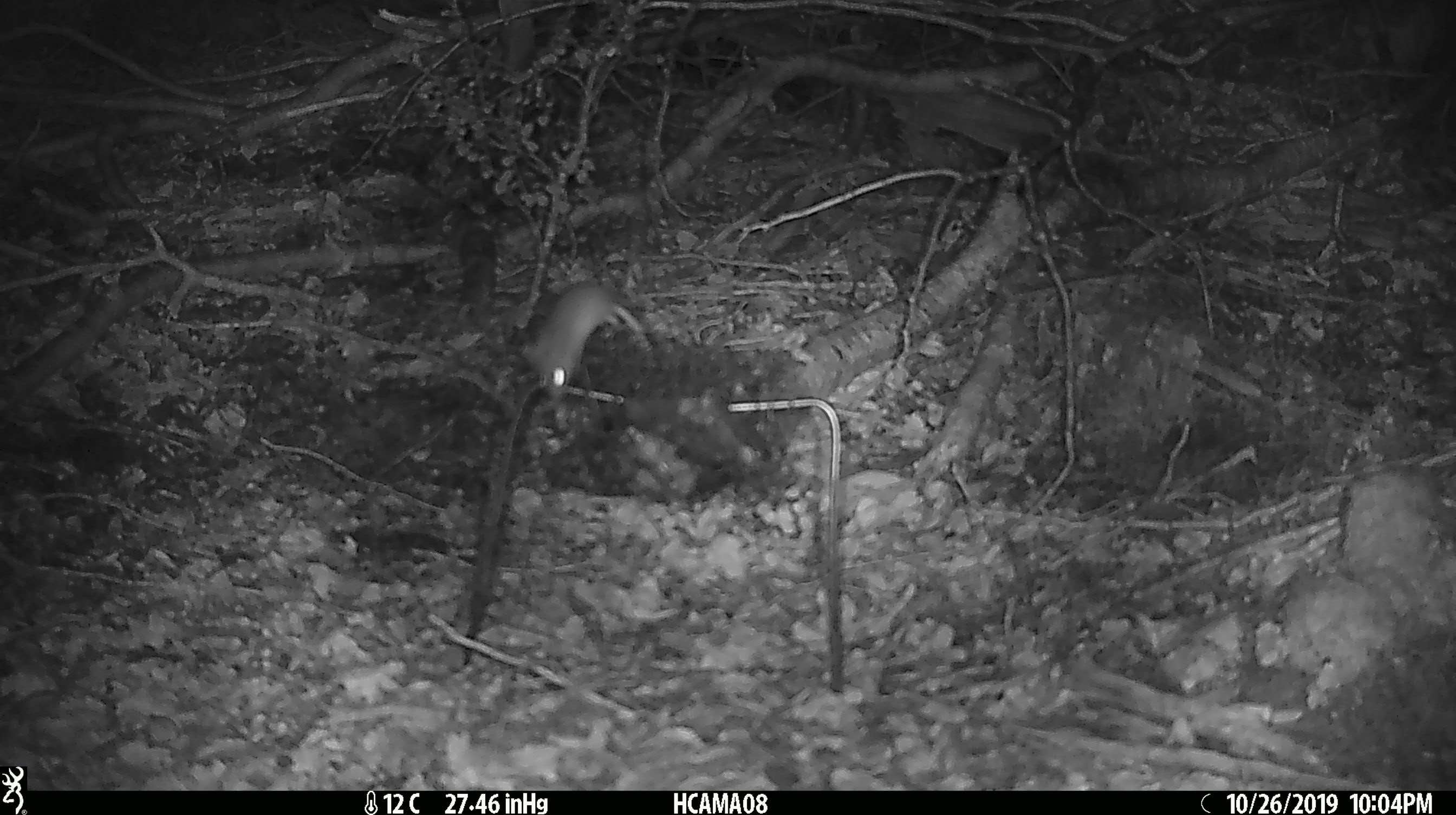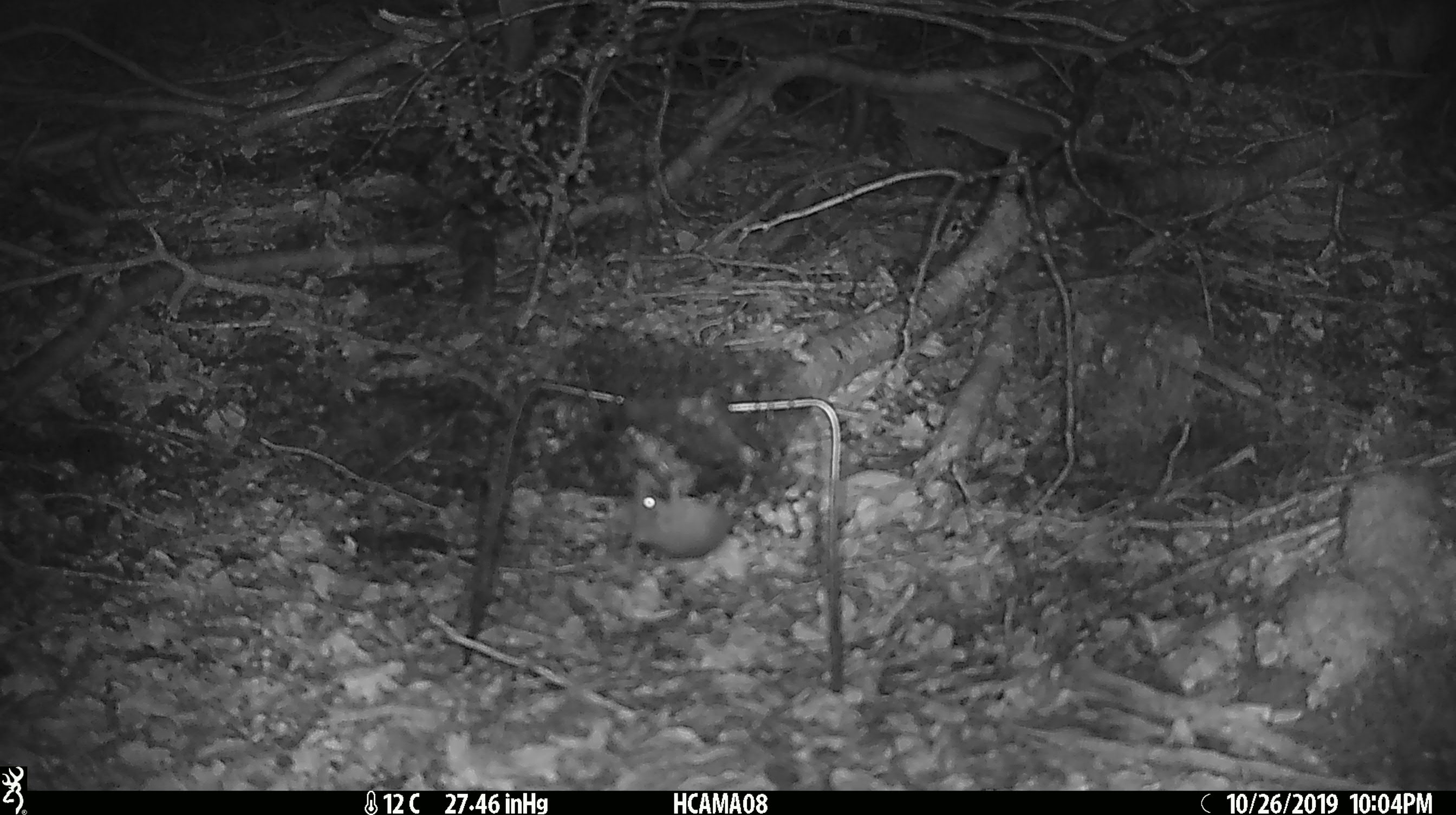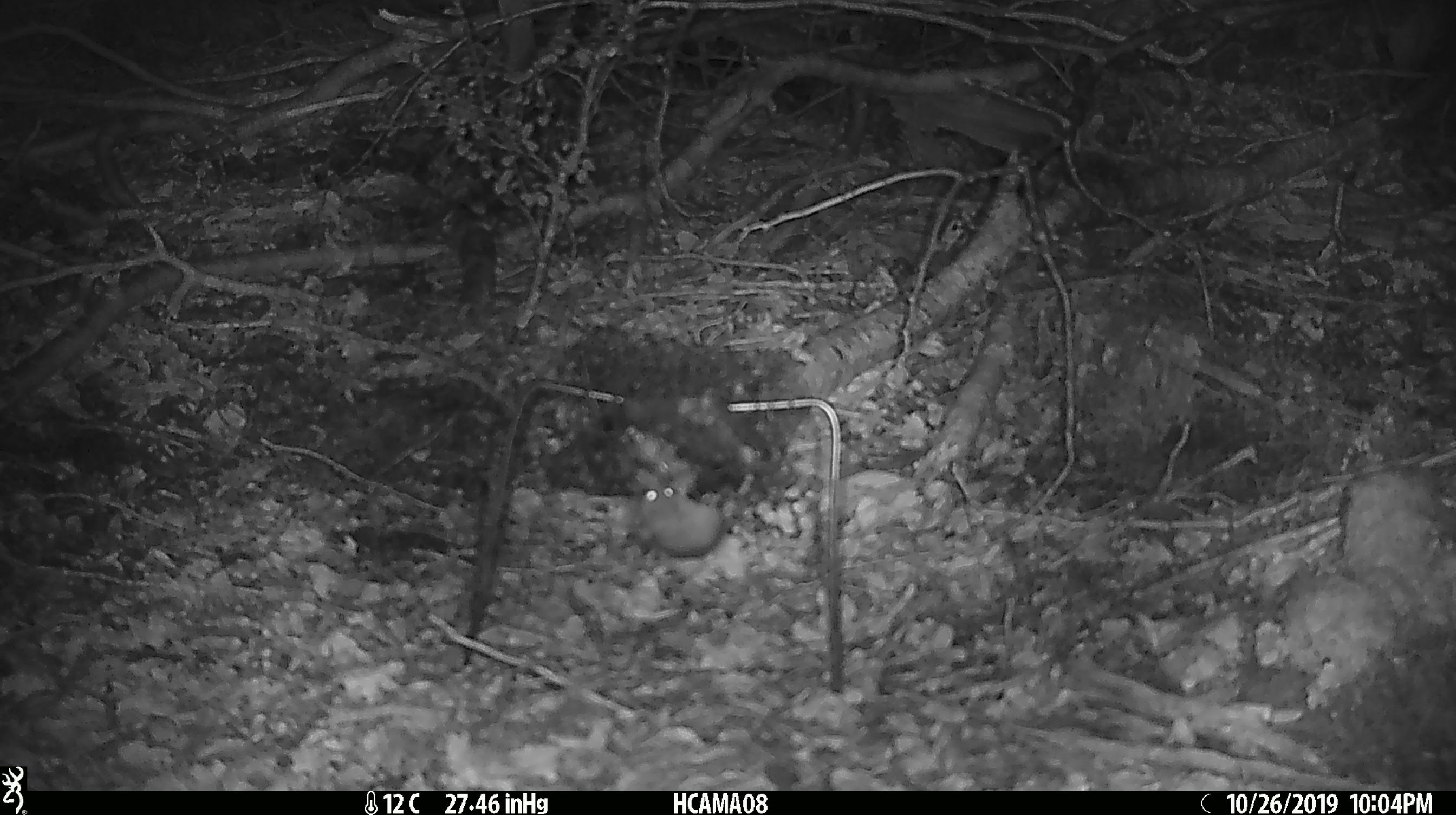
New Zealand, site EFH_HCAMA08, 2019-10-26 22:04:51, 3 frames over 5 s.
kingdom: Animalia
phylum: Chordata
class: Mammalia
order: Rodentia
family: Muridae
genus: Mus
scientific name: Mus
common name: mouse